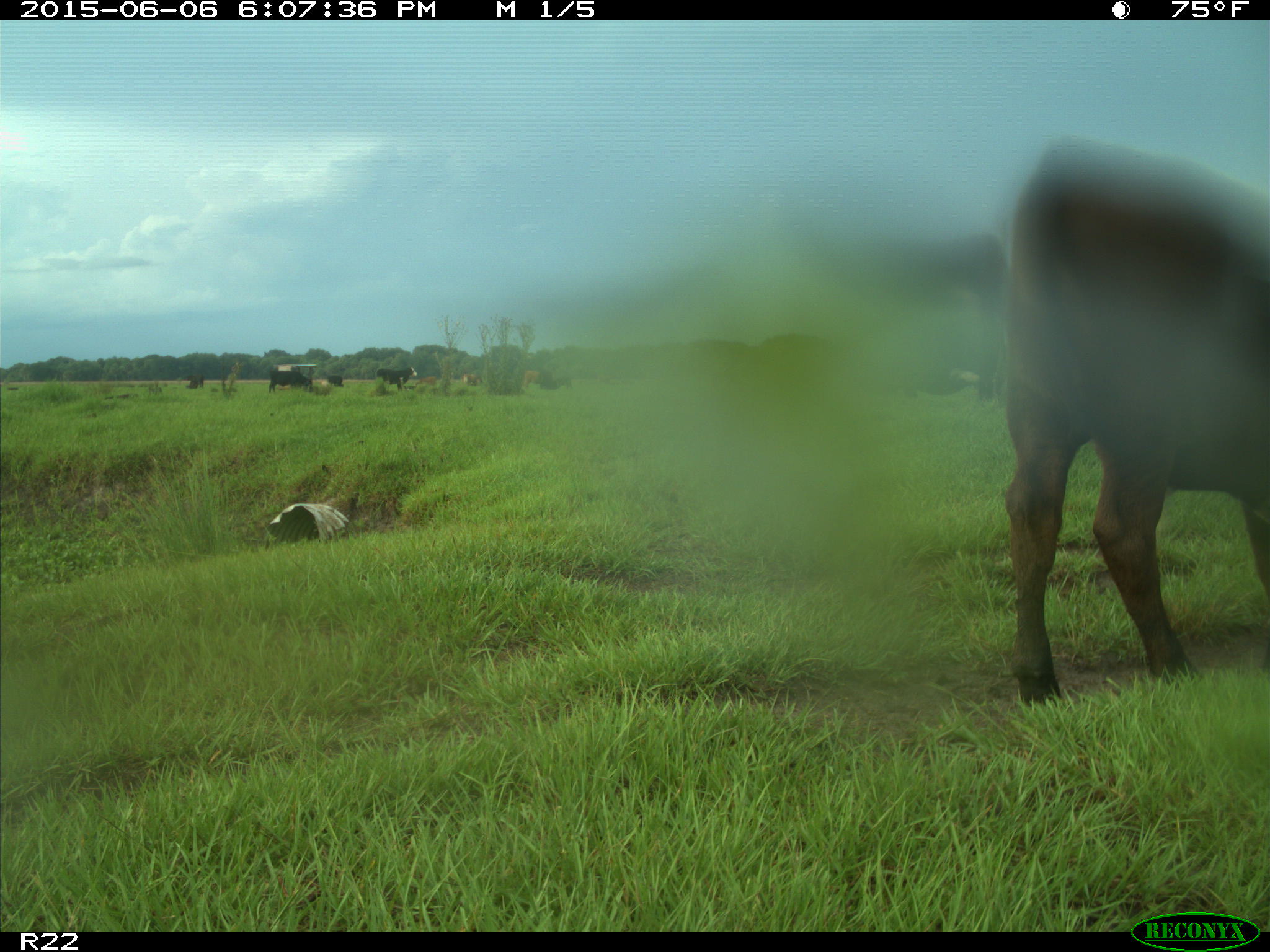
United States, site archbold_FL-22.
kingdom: Animalia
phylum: Chordata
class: Mammalia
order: Artiodactyla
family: Bovidae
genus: Bos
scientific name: Bos taurus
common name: domestic cow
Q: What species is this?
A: Bos taurus (domestic cow).